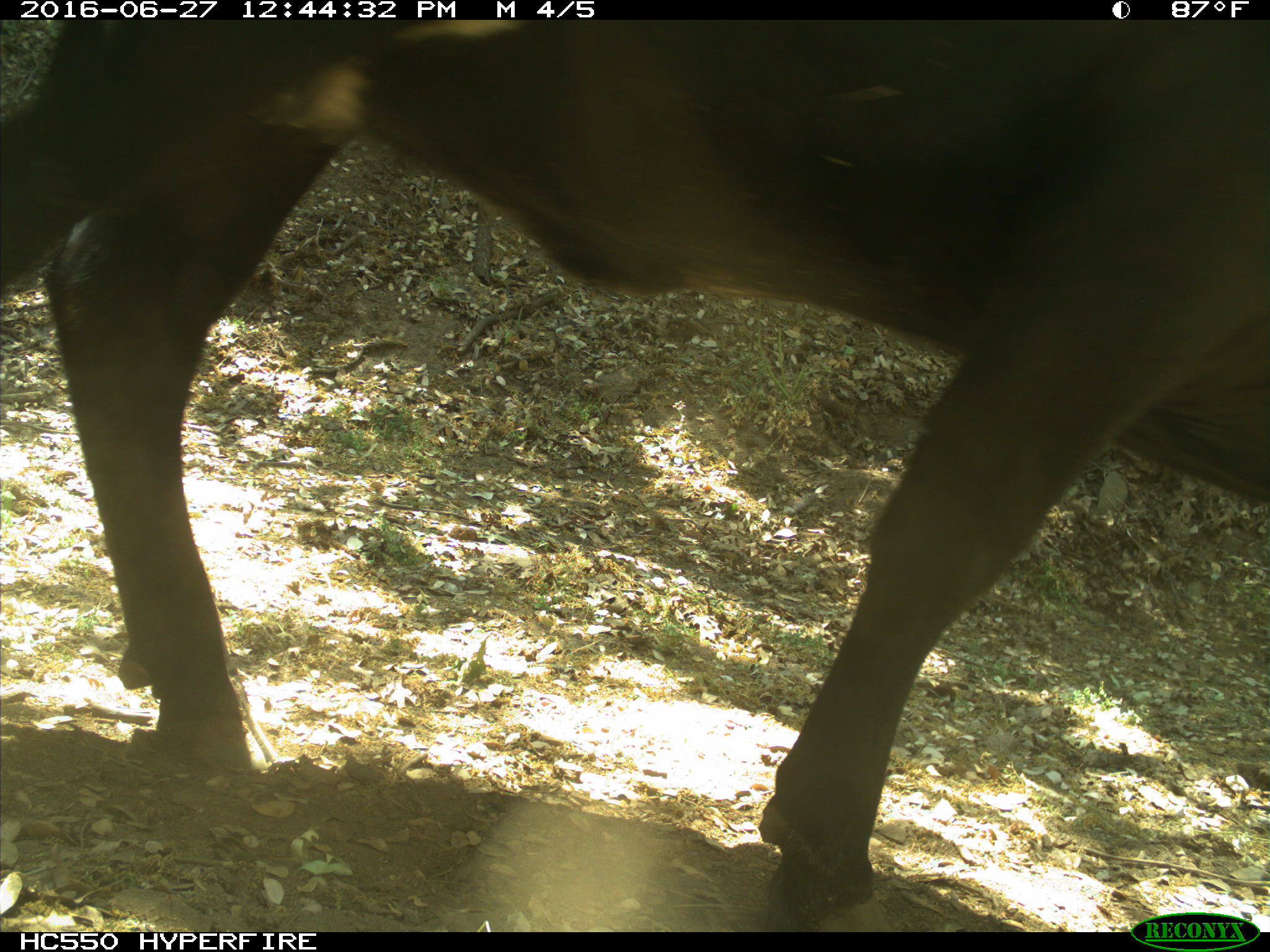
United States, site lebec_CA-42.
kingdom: Animalia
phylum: Chordata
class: Mammalia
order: Artiodactyla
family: Bovidae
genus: Bos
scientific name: Bos taurus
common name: domestic cow